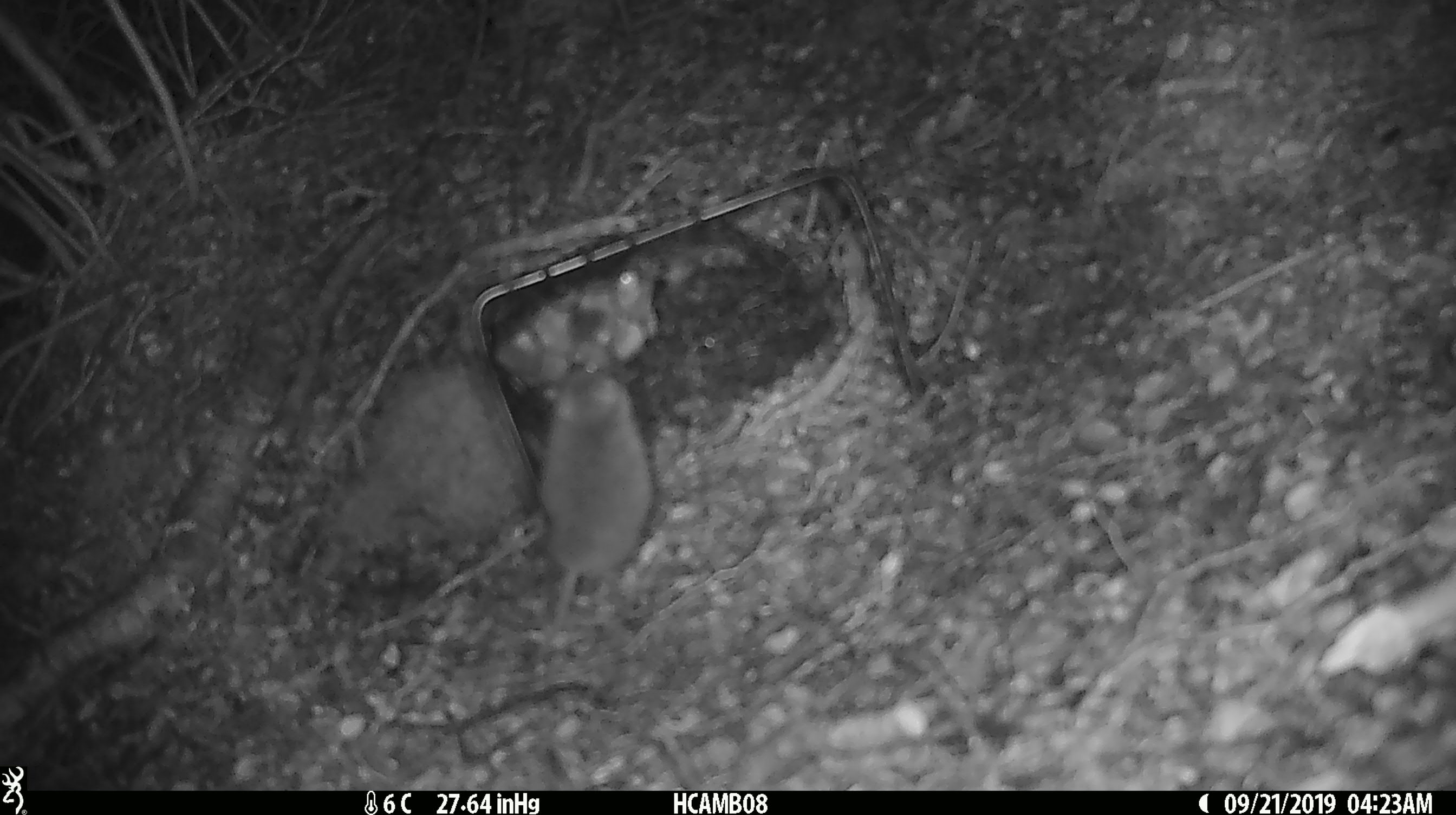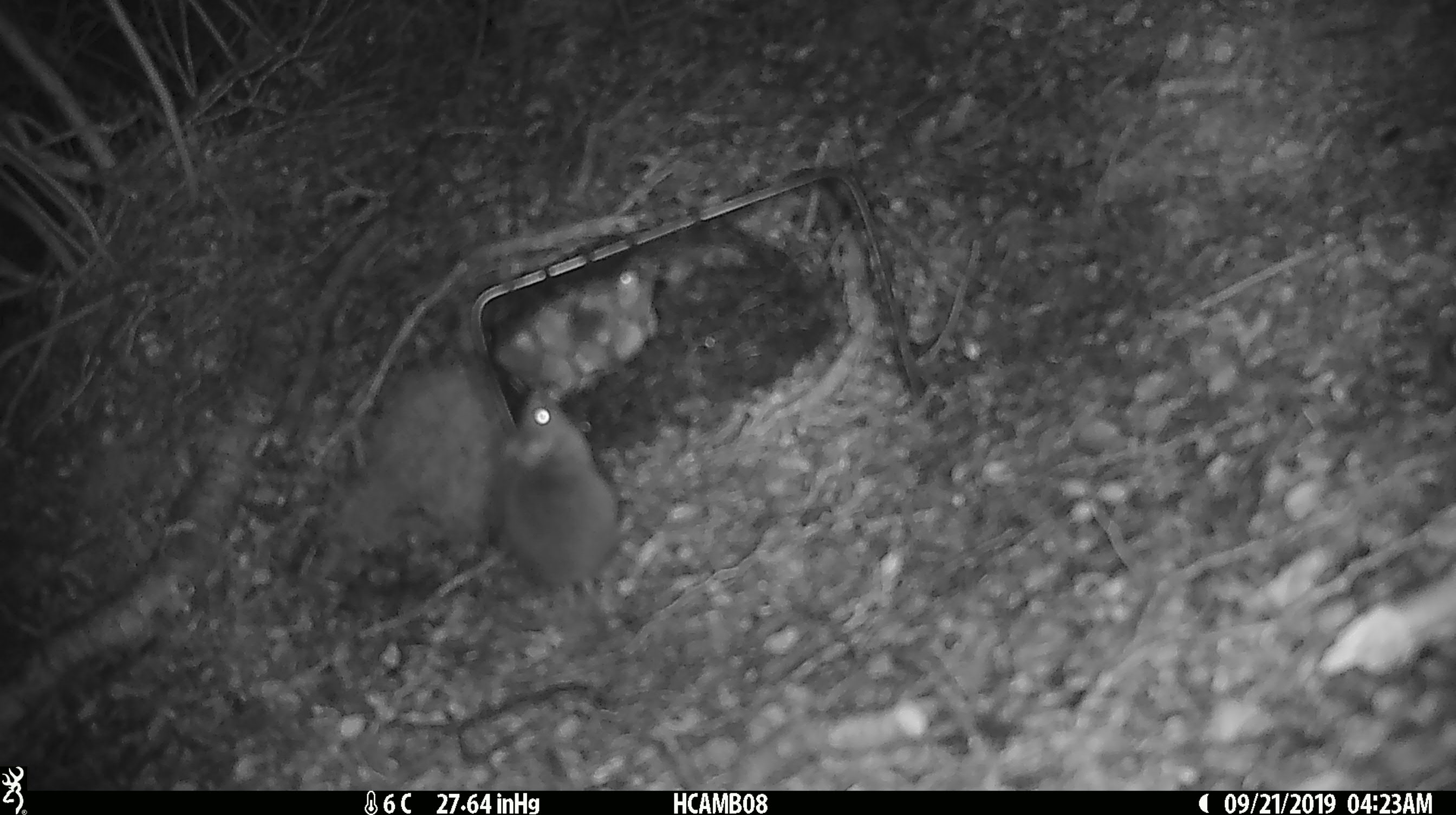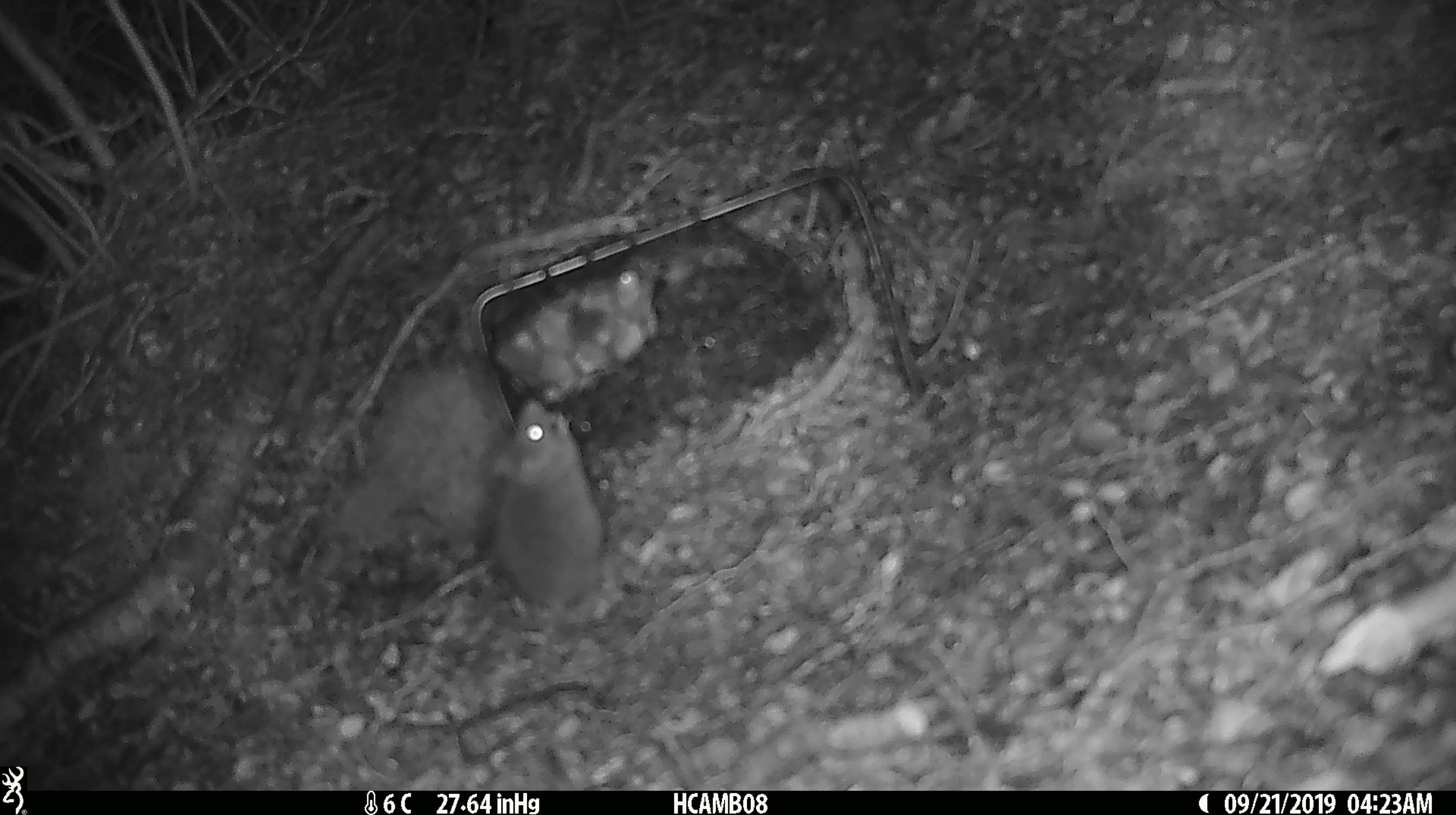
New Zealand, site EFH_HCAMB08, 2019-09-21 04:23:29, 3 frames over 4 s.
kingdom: Animalia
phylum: Chordata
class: Mammalia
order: Rodentia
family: Muridae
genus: Mus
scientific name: Mus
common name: mouse